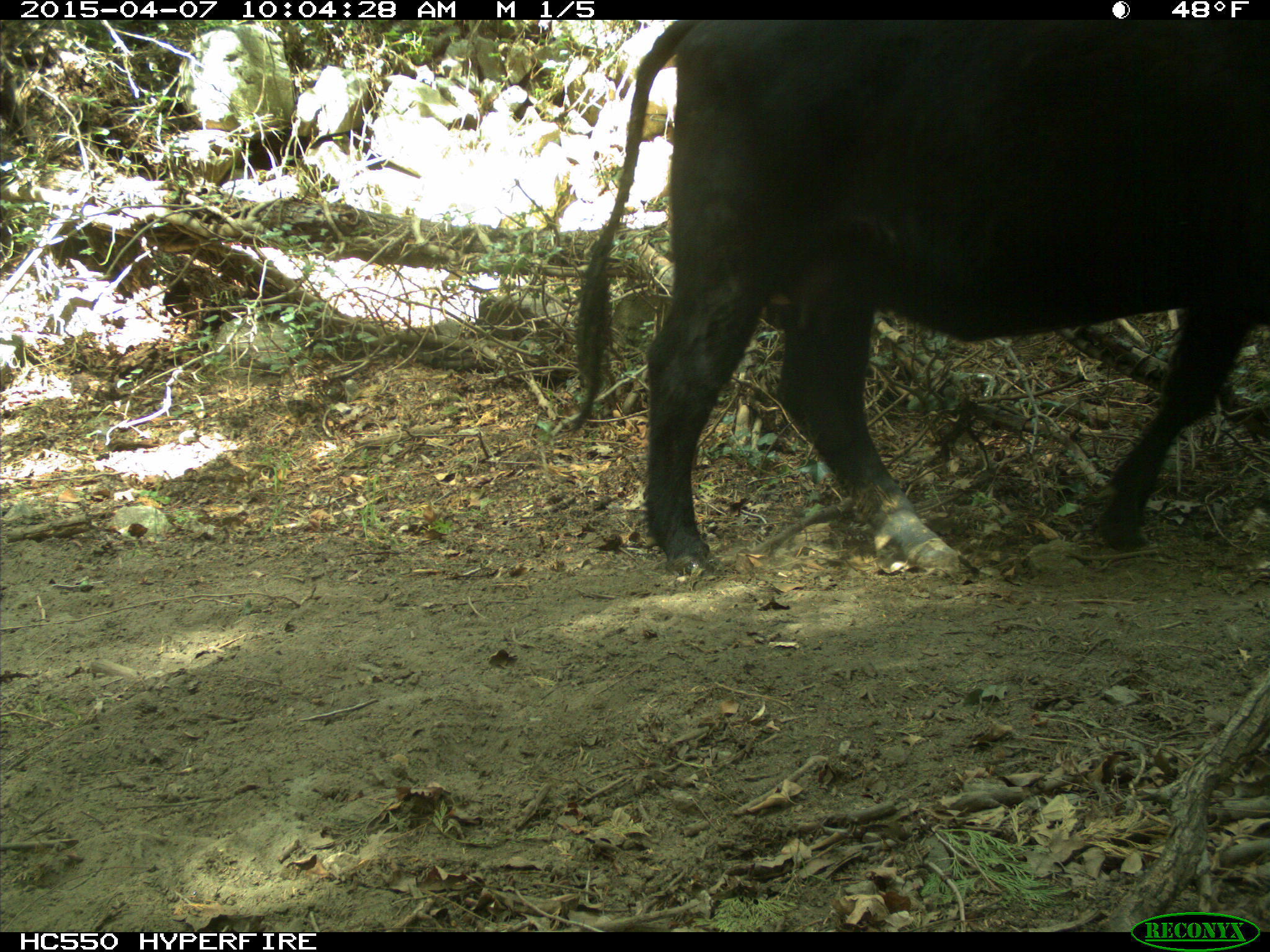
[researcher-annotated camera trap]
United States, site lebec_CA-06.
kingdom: Animalia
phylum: Chordata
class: Mammalia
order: Artiodactyla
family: Bovidae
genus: Bos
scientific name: Bos taurus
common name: domestic cow